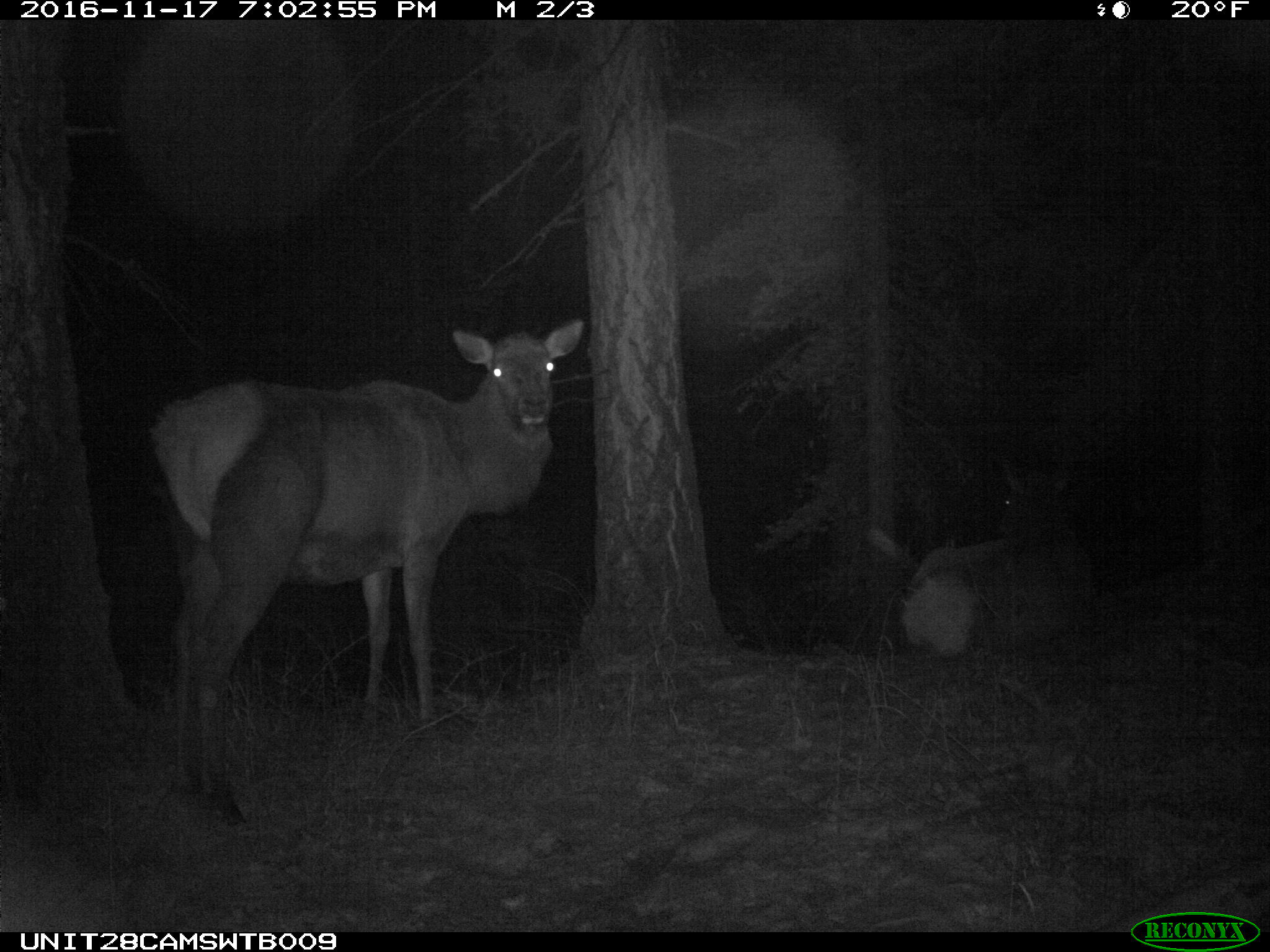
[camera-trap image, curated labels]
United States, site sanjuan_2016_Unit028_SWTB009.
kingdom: Animalia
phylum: Chordata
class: Mammalia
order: Artiodactyla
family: Cervidae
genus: Cervus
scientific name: Cervus elaphus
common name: red deer